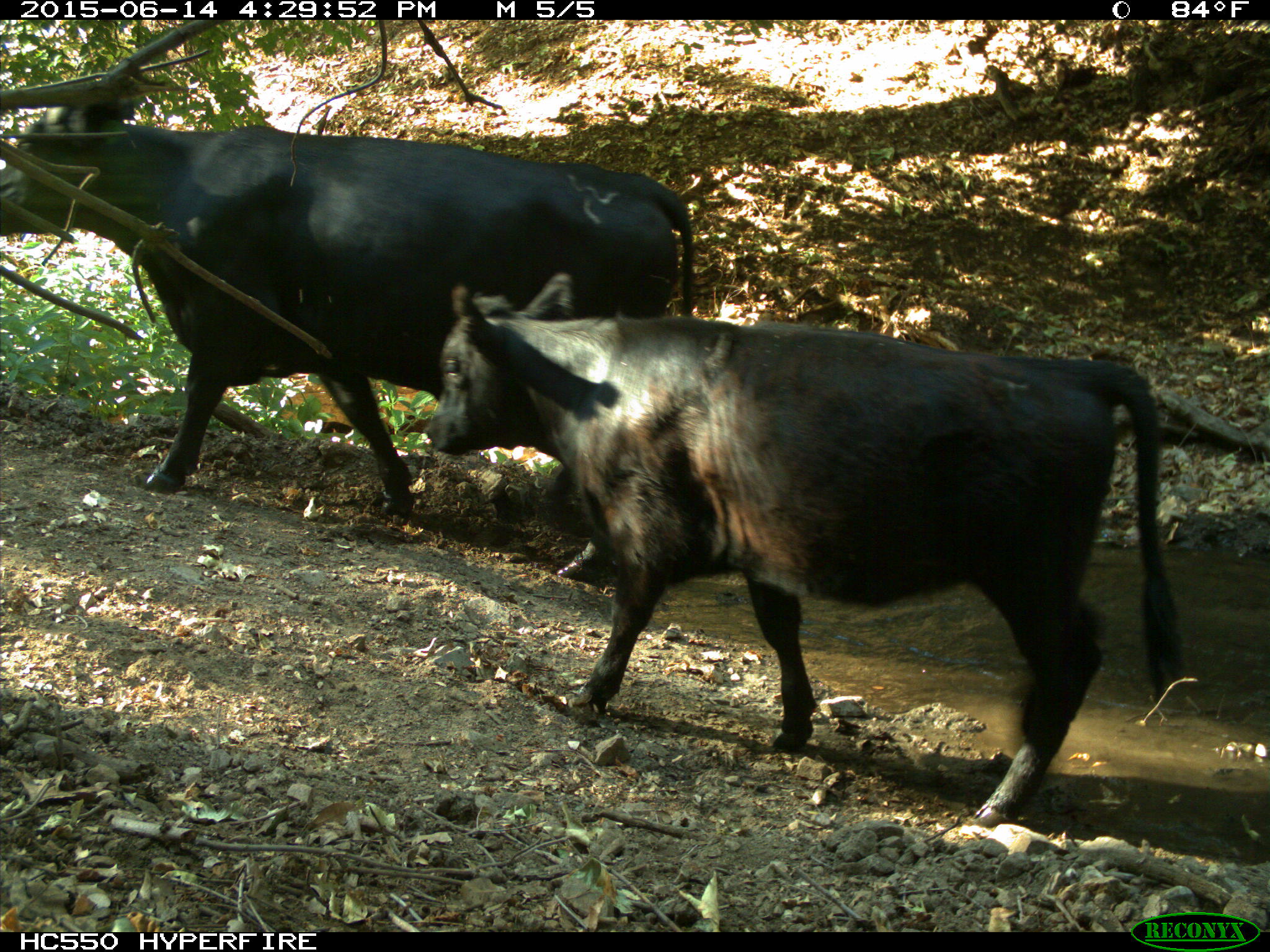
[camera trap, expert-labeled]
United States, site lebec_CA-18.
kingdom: Animalia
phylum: Chordata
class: Mammalia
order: Artiodactyla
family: Bovidae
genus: Bos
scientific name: Bos taurus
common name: domestic cow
Bos taurus (domestic cow).